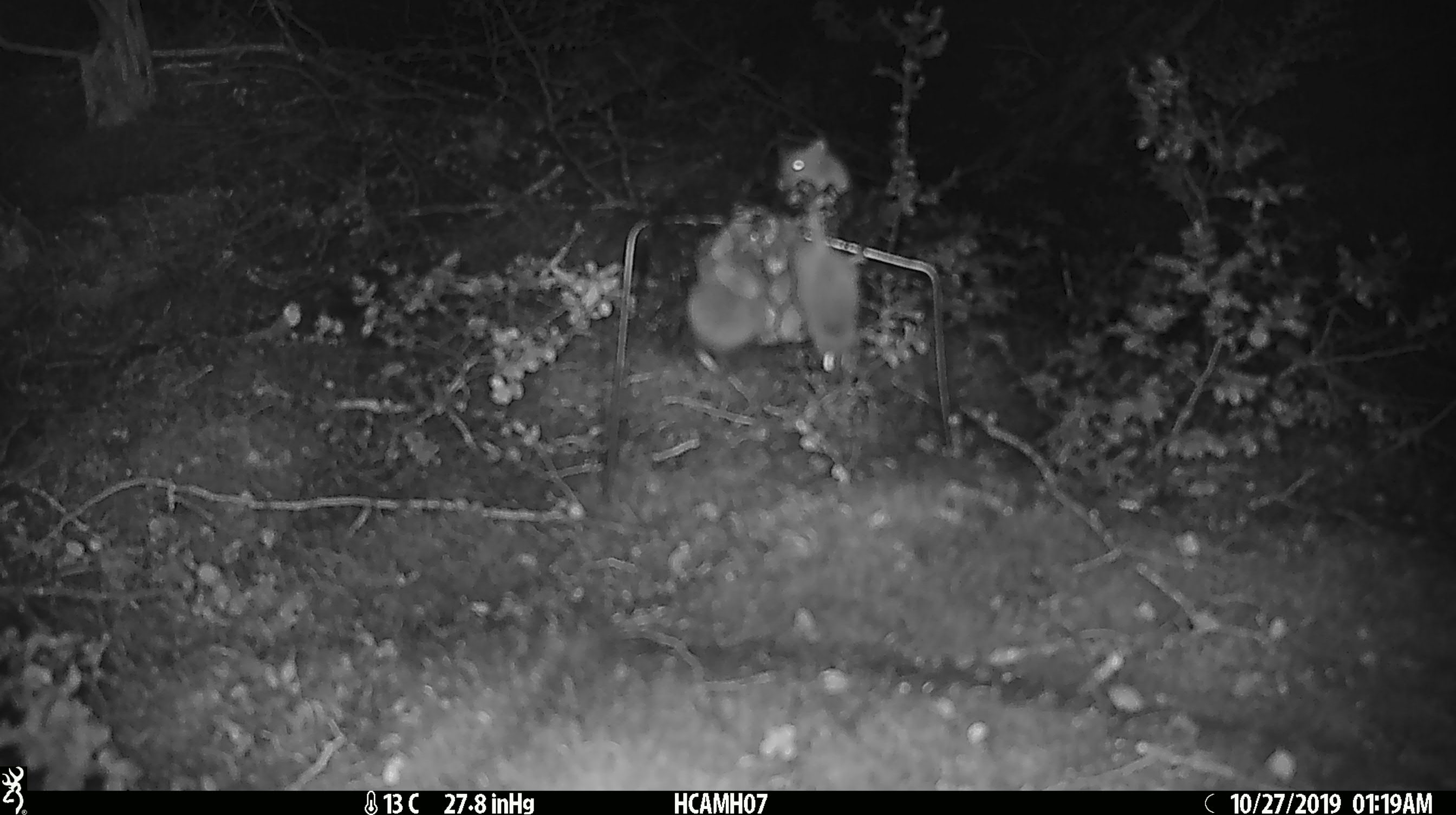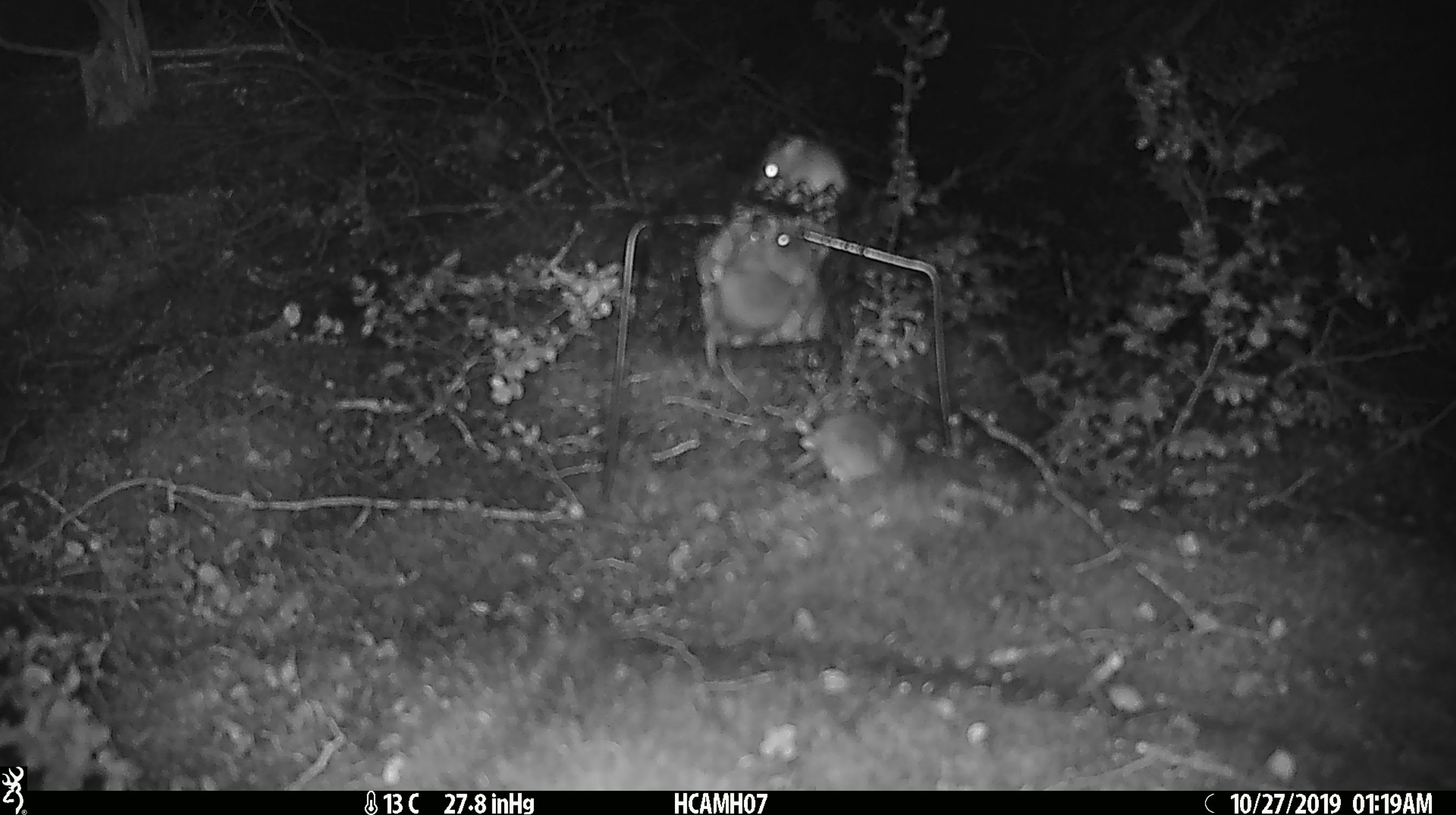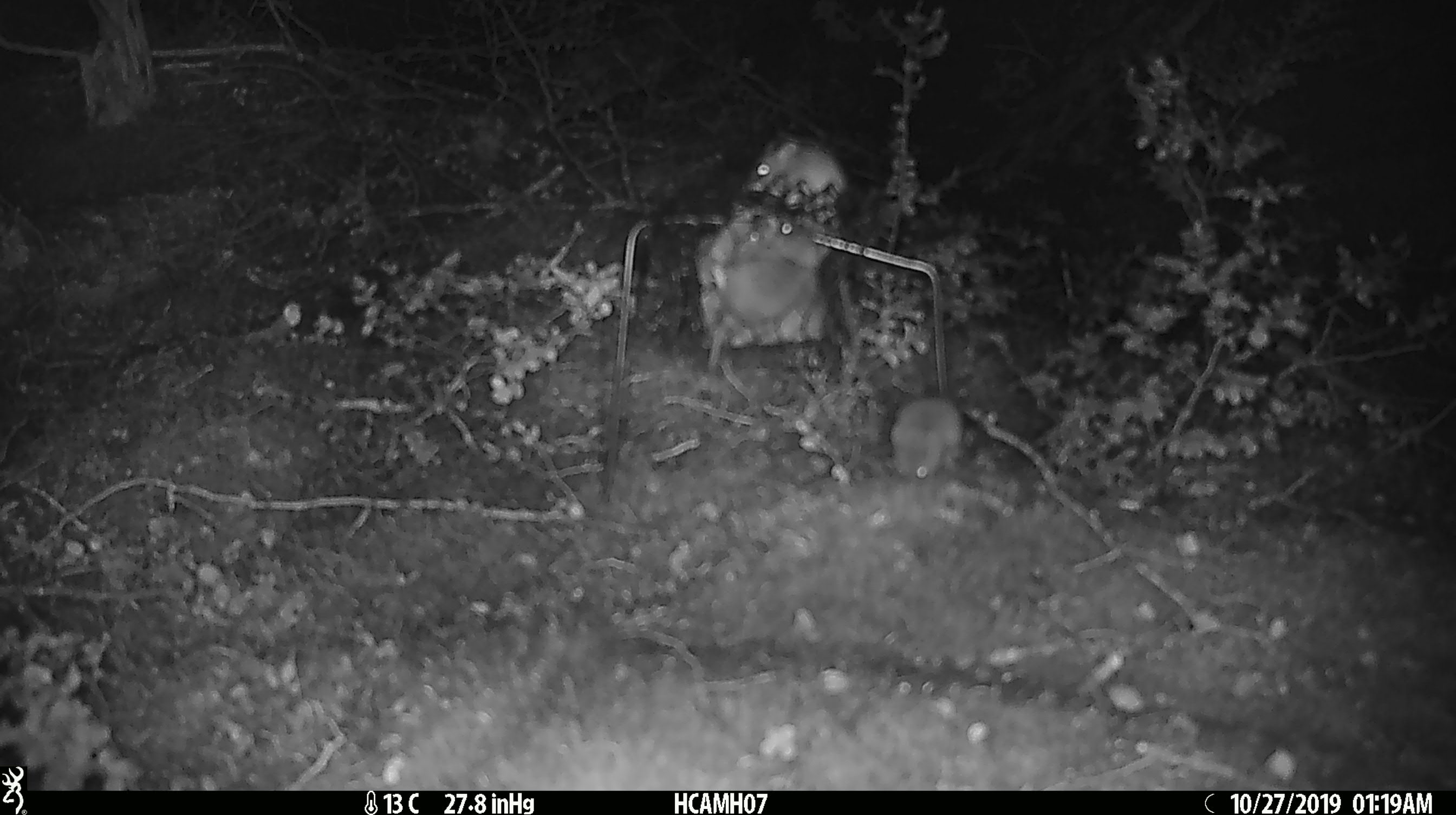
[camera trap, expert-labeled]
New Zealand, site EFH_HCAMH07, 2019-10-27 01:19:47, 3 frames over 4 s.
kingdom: Animalia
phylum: Chordata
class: Mammalia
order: Rodentia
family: Muridae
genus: Mus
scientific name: Mus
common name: mouse